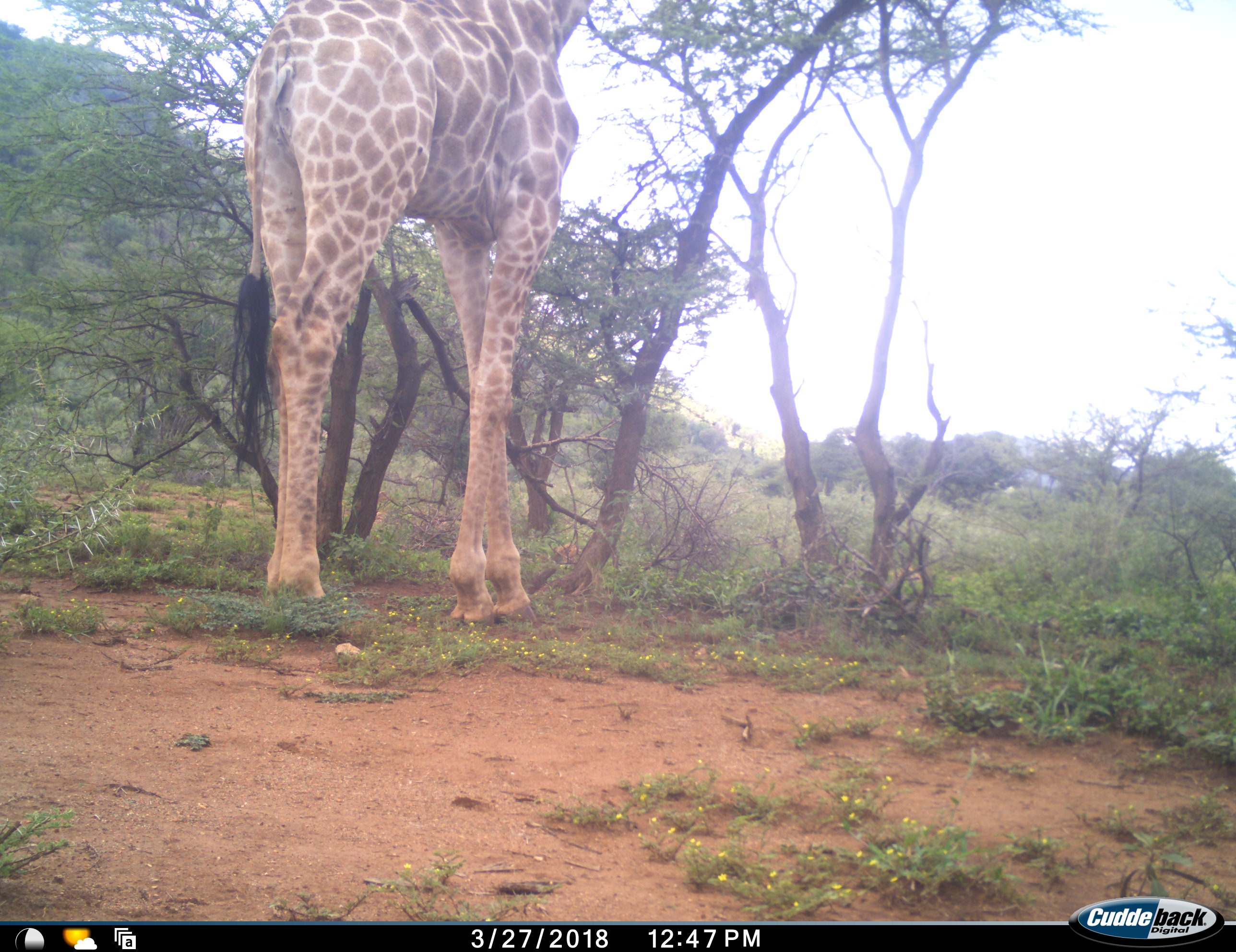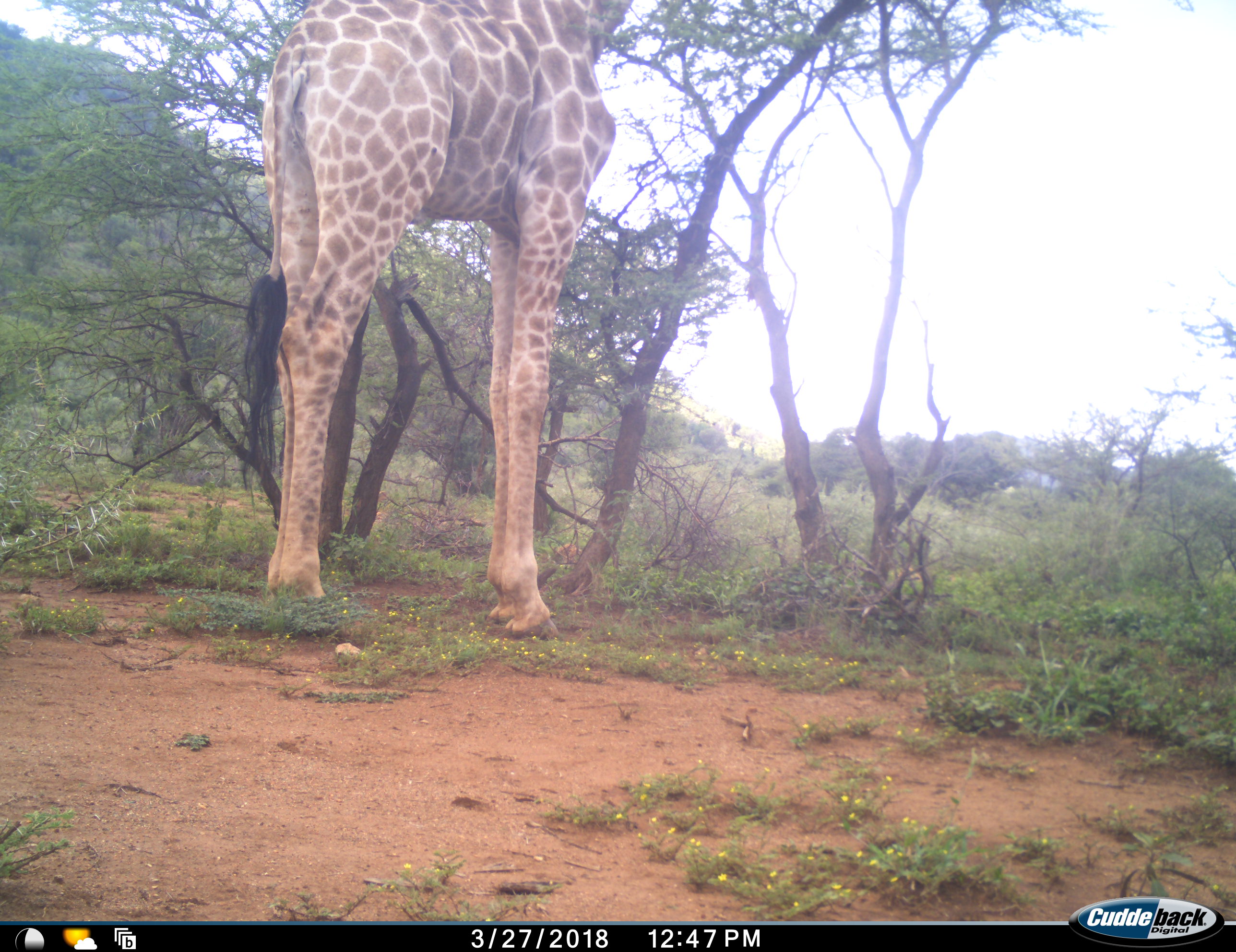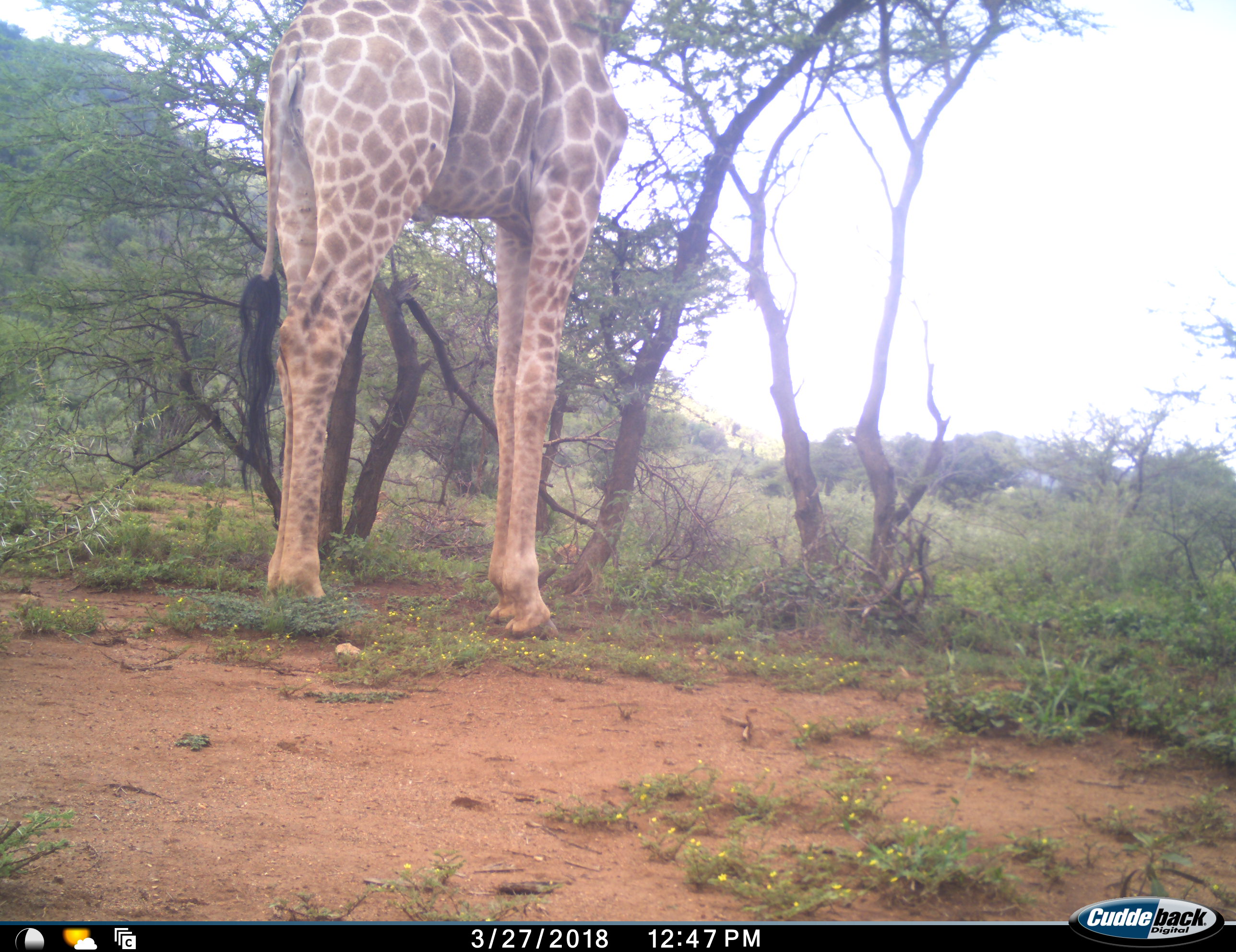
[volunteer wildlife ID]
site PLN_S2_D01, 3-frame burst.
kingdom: Animalia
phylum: Chordata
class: Mammalia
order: Artiodactyla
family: Giraffidae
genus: Giraffa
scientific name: Giraffa camelopardalis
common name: giraffe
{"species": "giraffe (Giraffa camelopardalis)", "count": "1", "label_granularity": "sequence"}